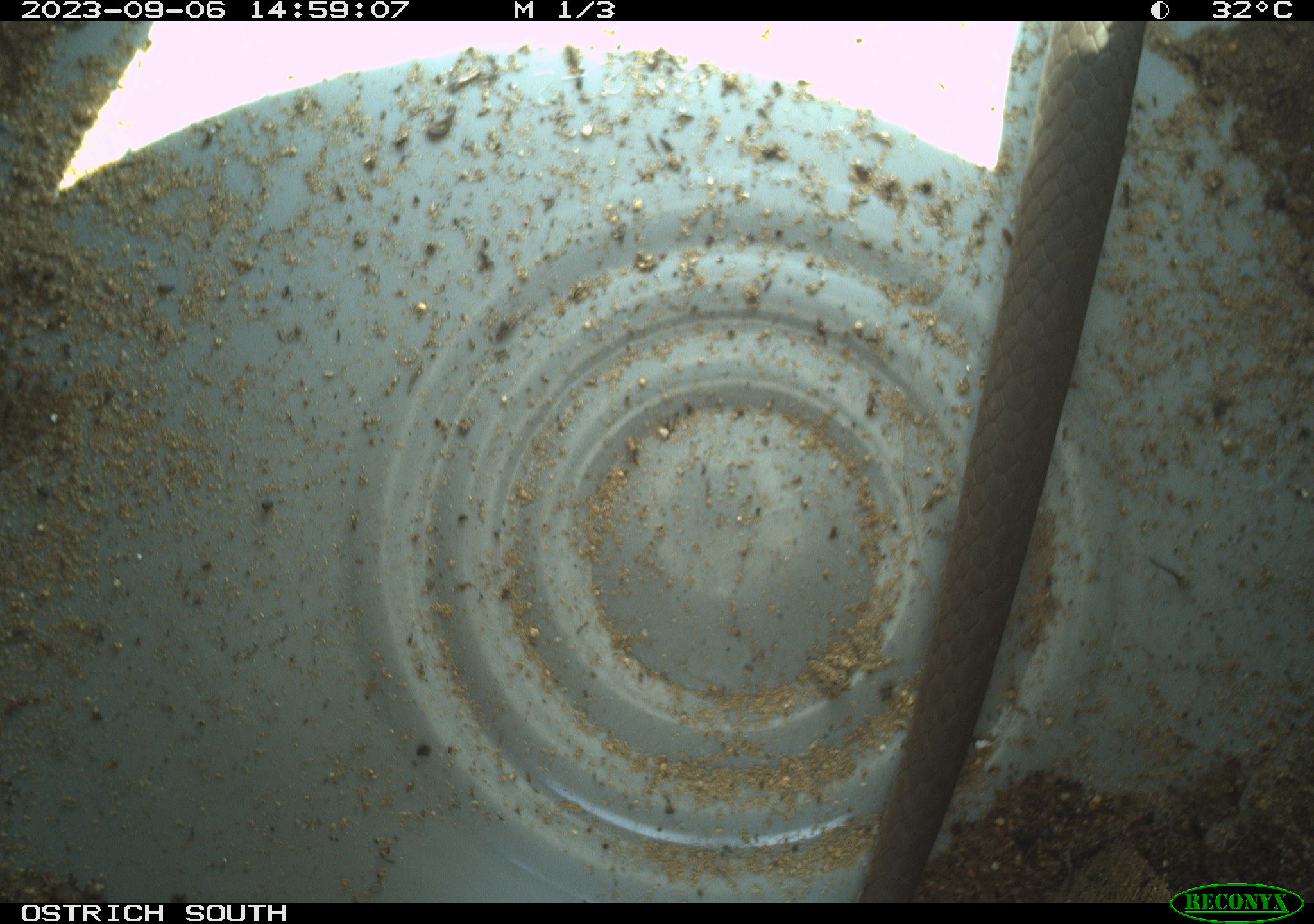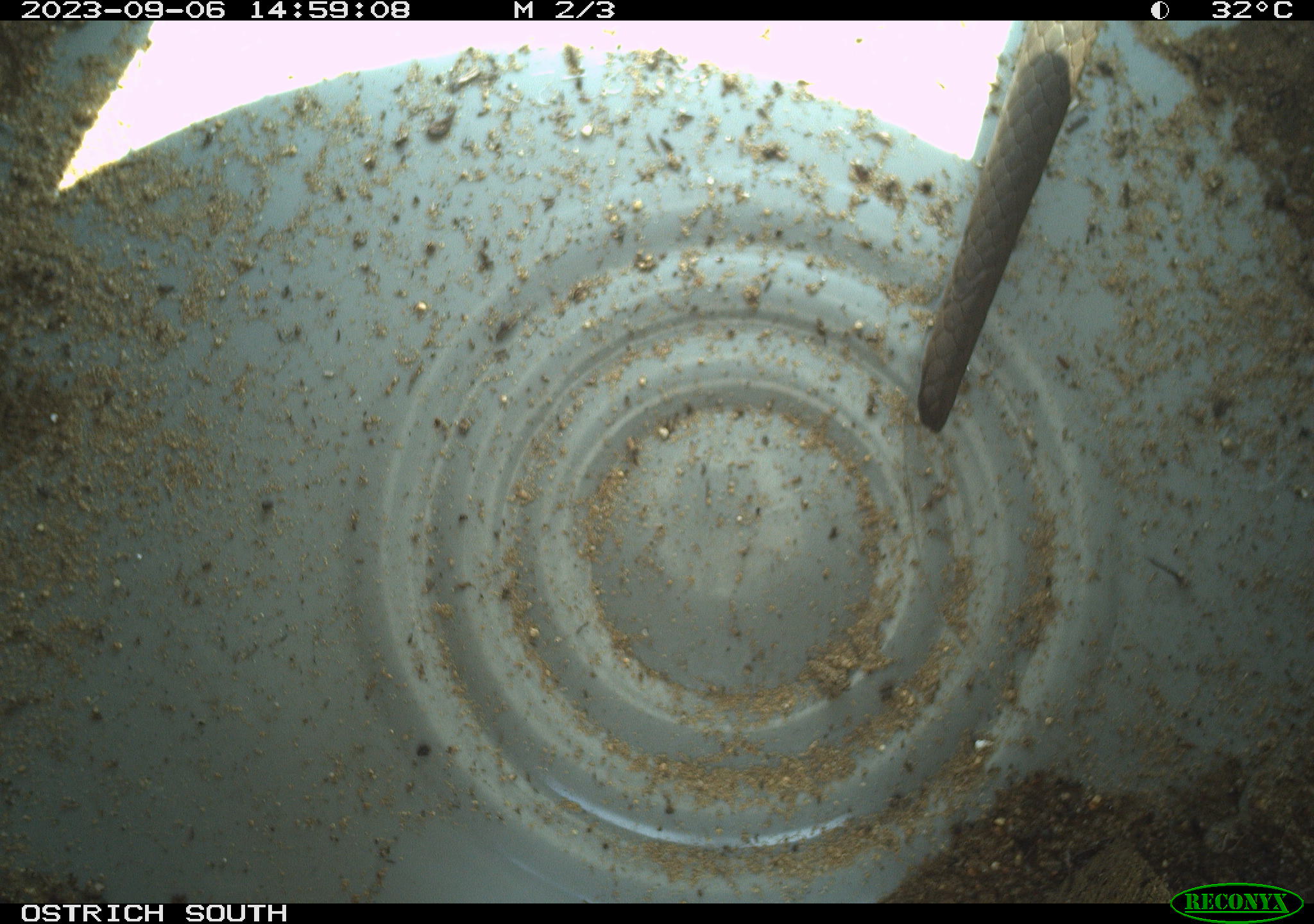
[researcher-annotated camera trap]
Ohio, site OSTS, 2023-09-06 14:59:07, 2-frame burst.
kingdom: Animalia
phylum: Chordata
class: Reptilia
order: Squamata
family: Colubridae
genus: Coluber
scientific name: Coluber constrictor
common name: eastern racer snake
Eastern racer snake (Coluber constrictor).